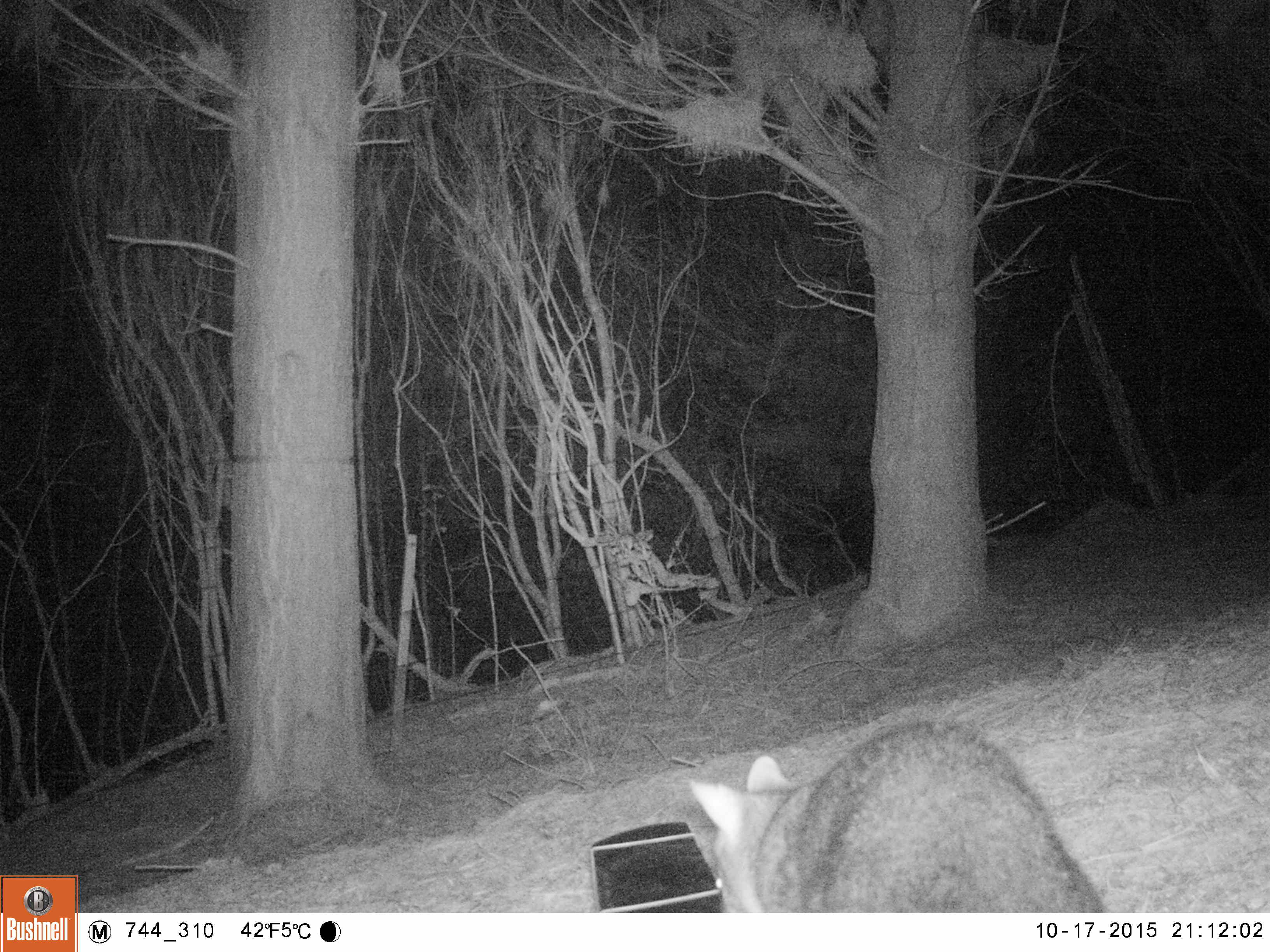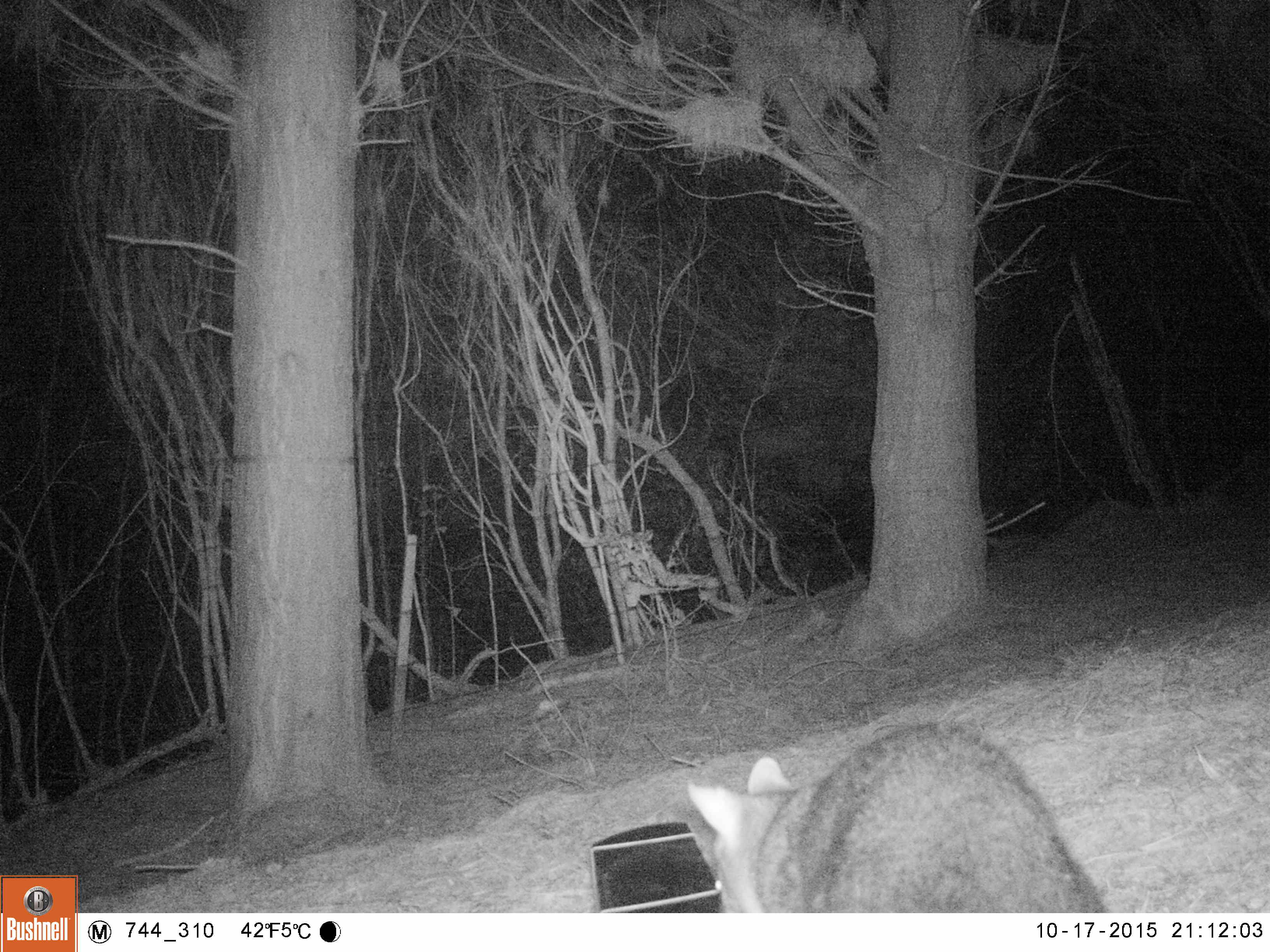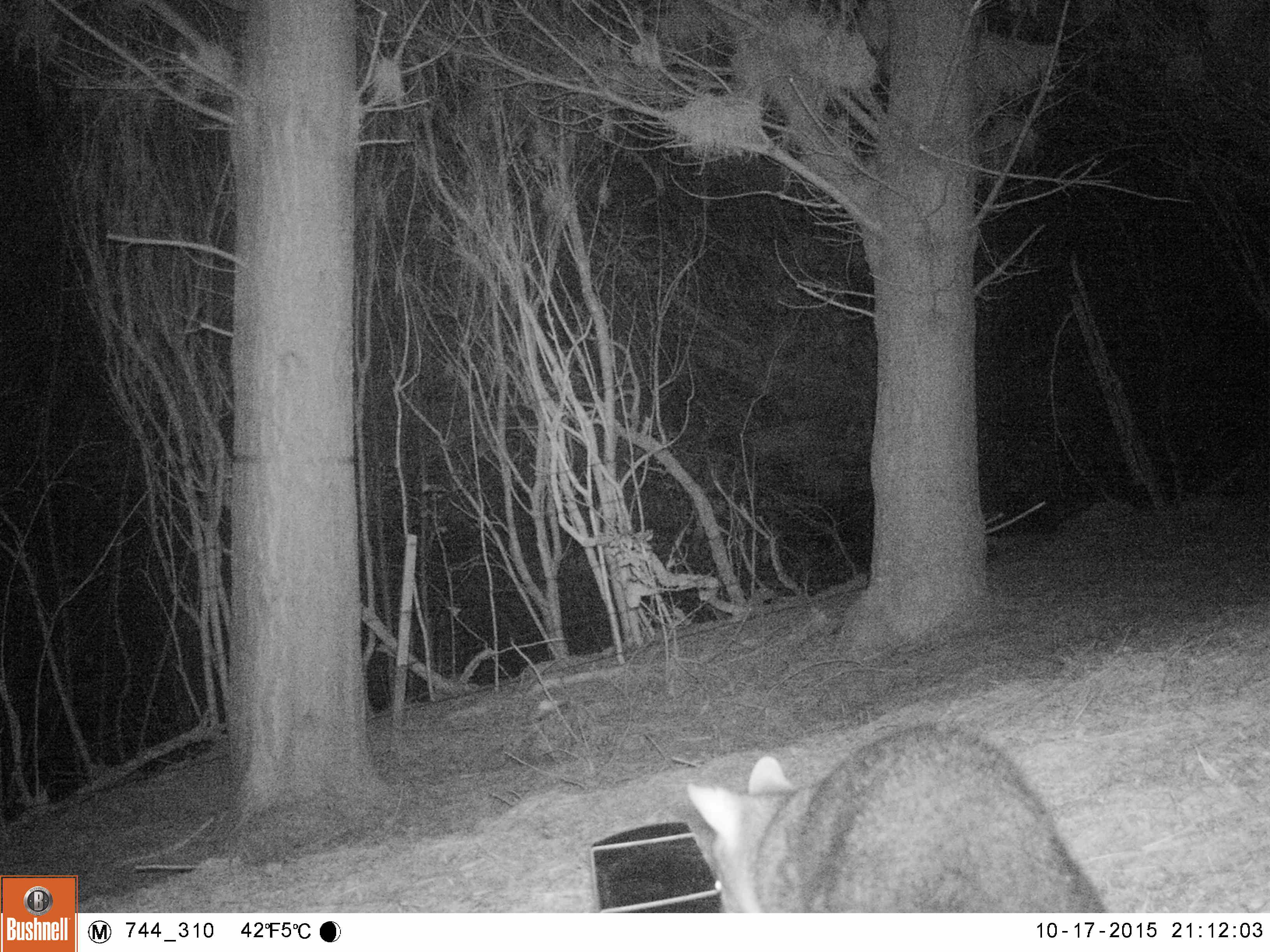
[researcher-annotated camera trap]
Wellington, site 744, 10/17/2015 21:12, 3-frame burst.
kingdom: Animalia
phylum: Chordata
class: Mammalia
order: Carnivora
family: Felidae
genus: Felis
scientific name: Felis catus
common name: cat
Cat (Felis catus).